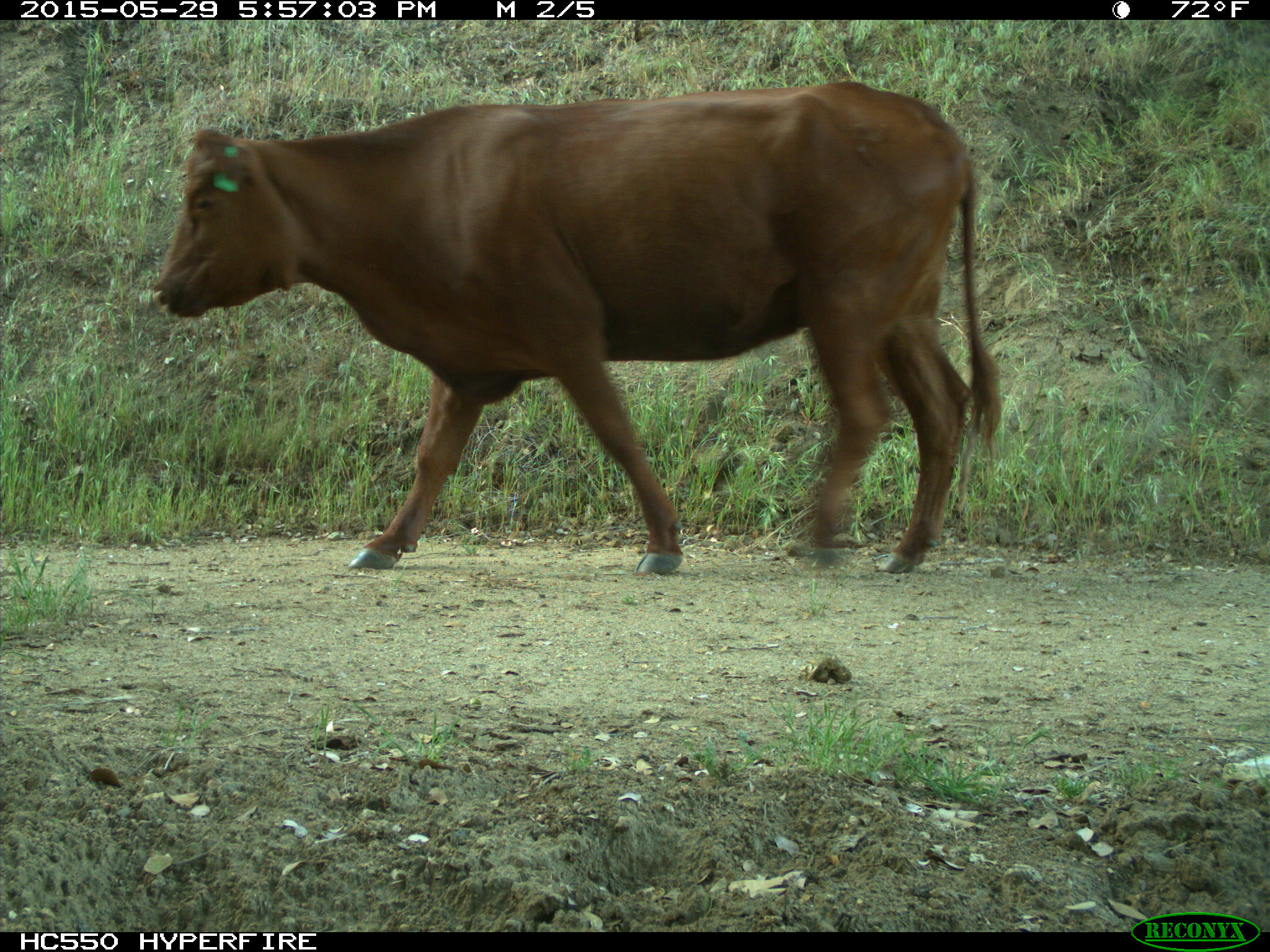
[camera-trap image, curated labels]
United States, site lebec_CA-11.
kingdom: Animalia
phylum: Chordata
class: Mammalia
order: Artiodactyla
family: Bovidae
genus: Bos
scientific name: Bos taurus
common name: domestic cow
Bos taurus (domestic cow).